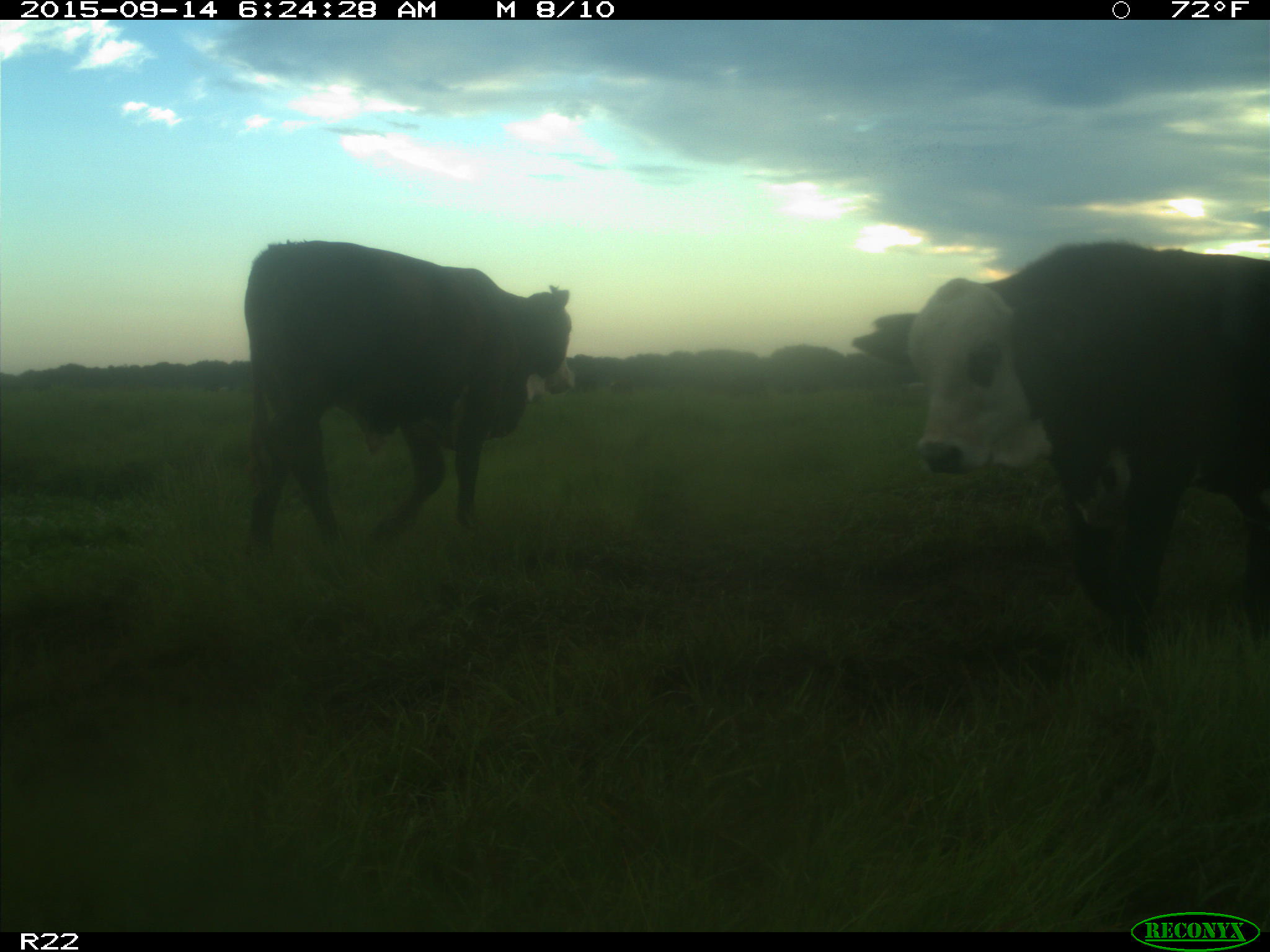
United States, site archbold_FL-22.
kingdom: Animalia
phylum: Chordata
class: Mammalia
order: Artiodactyla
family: Bovidae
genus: Bos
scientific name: Bos taurus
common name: domestic cow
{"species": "Bos taurus (domestic cow)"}